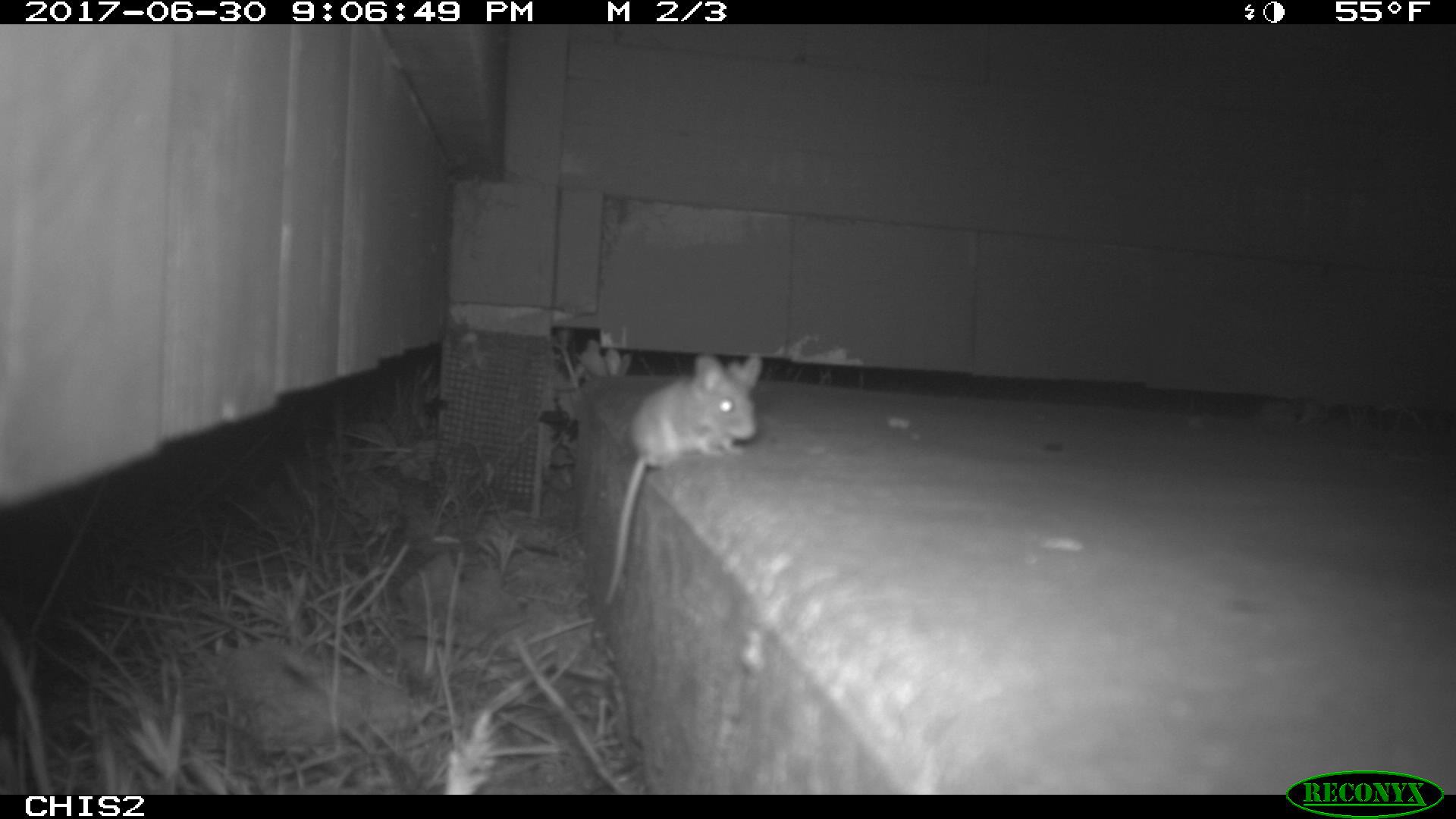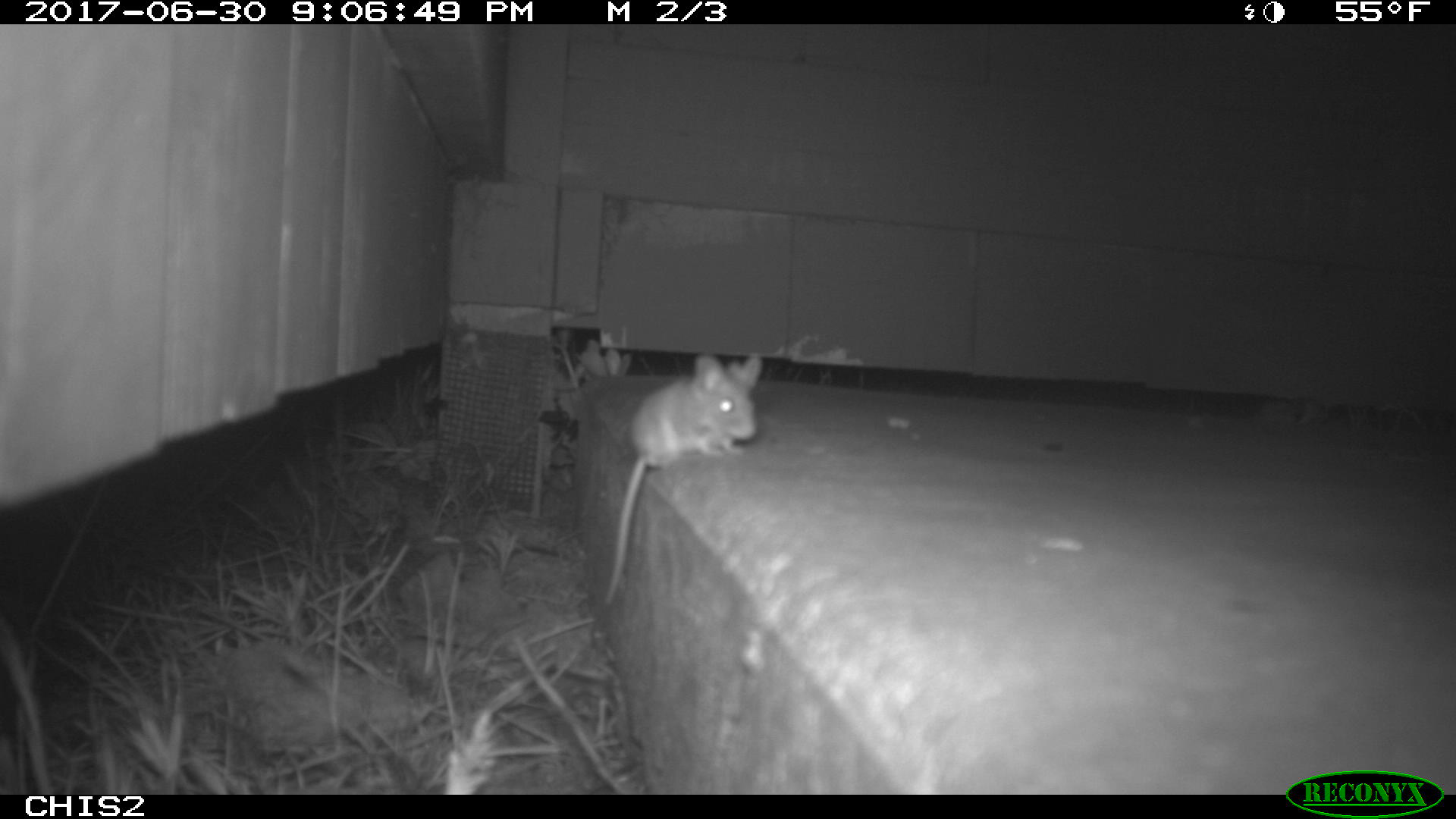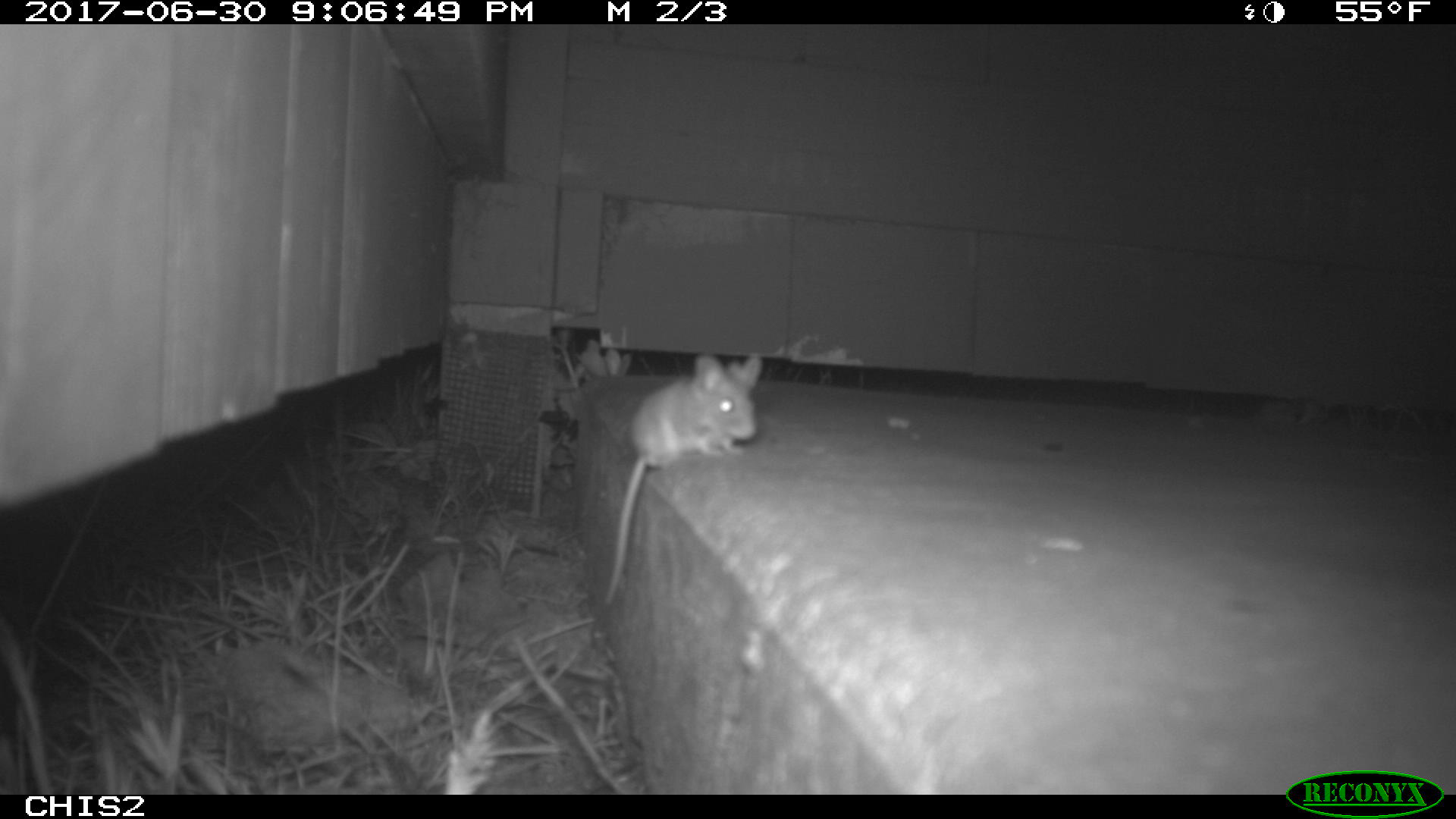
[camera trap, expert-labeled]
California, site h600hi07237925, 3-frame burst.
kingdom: Animalia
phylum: Chordata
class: Mammalia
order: Rodentia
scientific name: Rodentia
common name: rodent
Rodent (Rodentia).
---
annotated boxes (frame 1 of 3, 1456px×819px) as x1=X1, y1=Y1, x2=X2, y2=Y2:
rodent: x1=606, y1=352, x2=762, y2=604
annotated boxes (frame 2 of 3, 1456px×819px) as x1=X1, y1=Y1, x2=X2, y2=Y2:
rodent: x1=599, y1=353, x2=764, y2=605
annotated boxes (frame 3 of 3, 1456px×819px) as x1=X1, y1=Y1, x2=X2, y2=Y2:
rodent: x1=601, y1=350, x2=762, y2=605